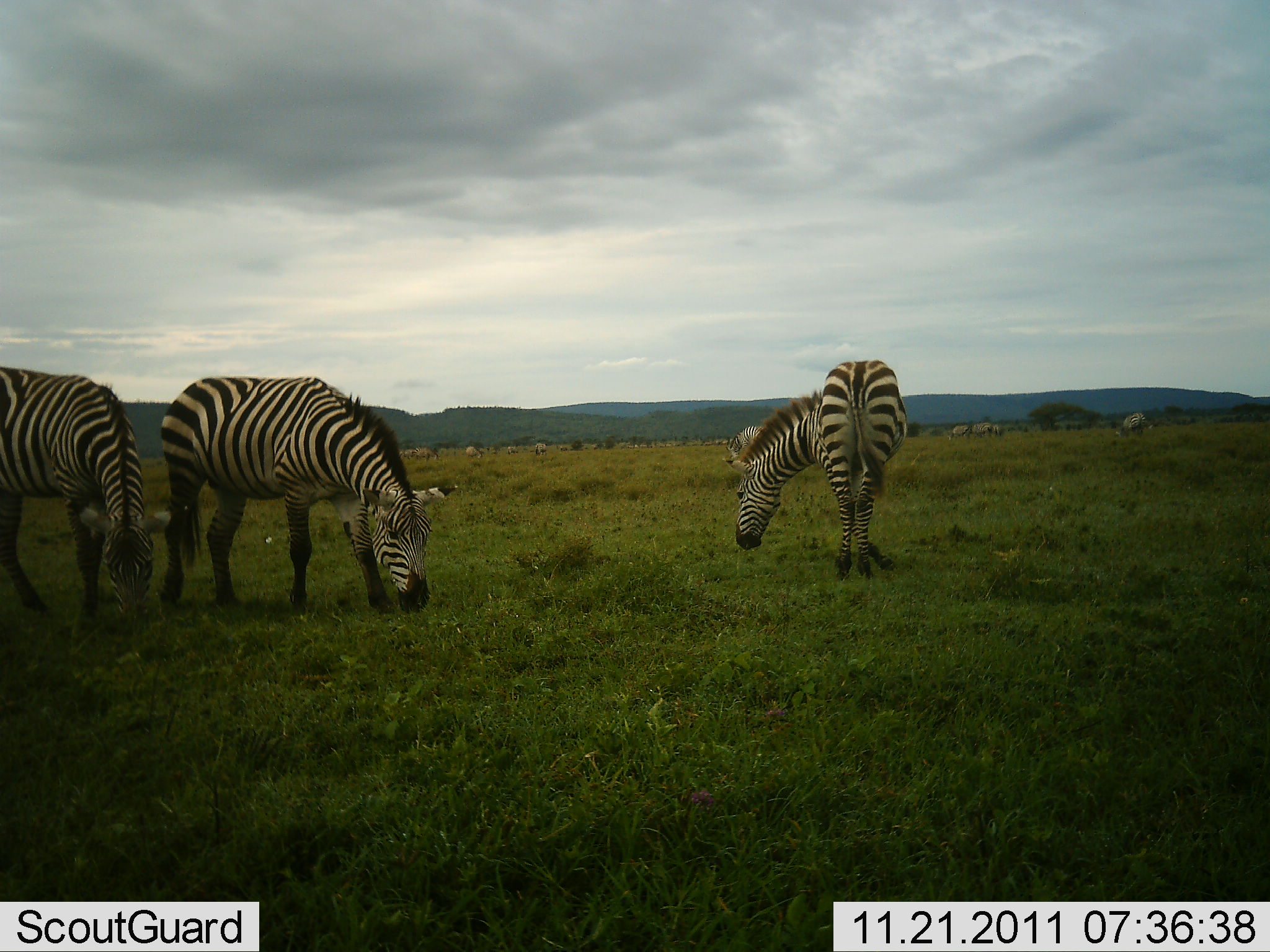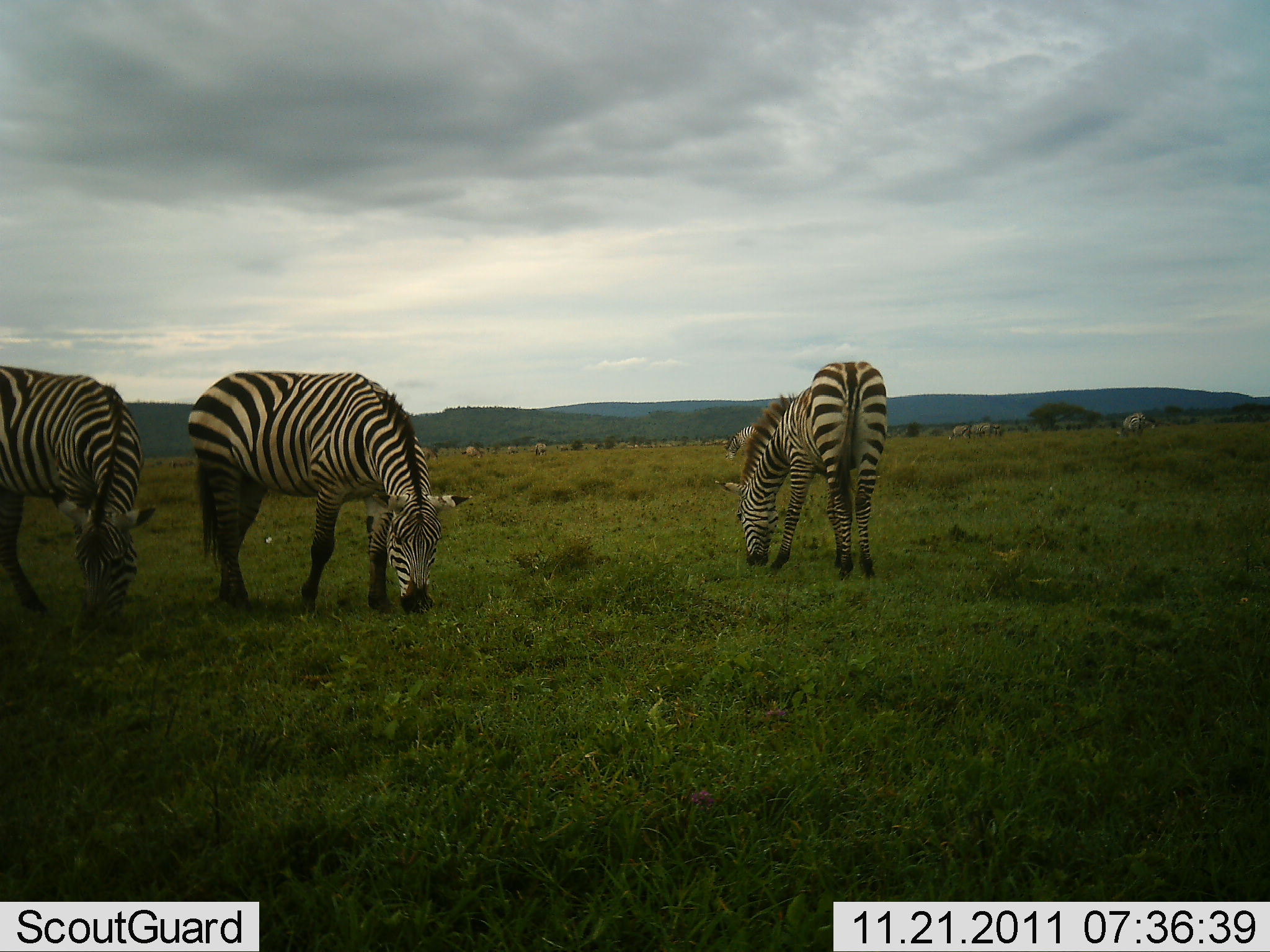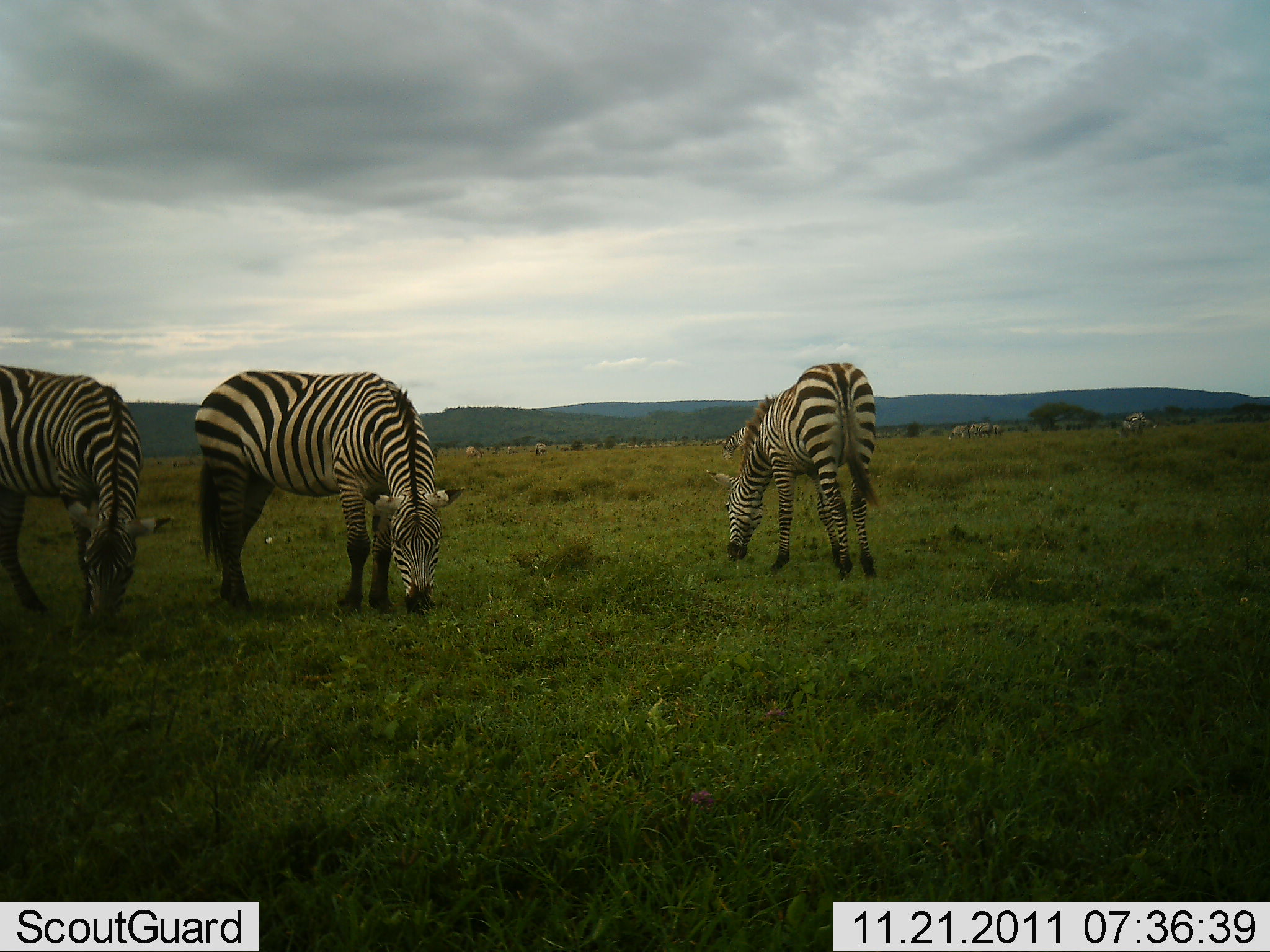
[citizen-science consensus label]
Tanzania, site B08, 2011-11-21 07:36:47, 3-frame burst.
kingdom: Animalia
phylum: Chordata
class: Mammalia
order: Perissodactyla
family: Equidae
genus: Equus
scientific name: Equus quagga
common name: plains zebra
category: zebra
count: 3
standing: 33%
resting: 0%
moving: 0%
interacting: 0%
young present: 0%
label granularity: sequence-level